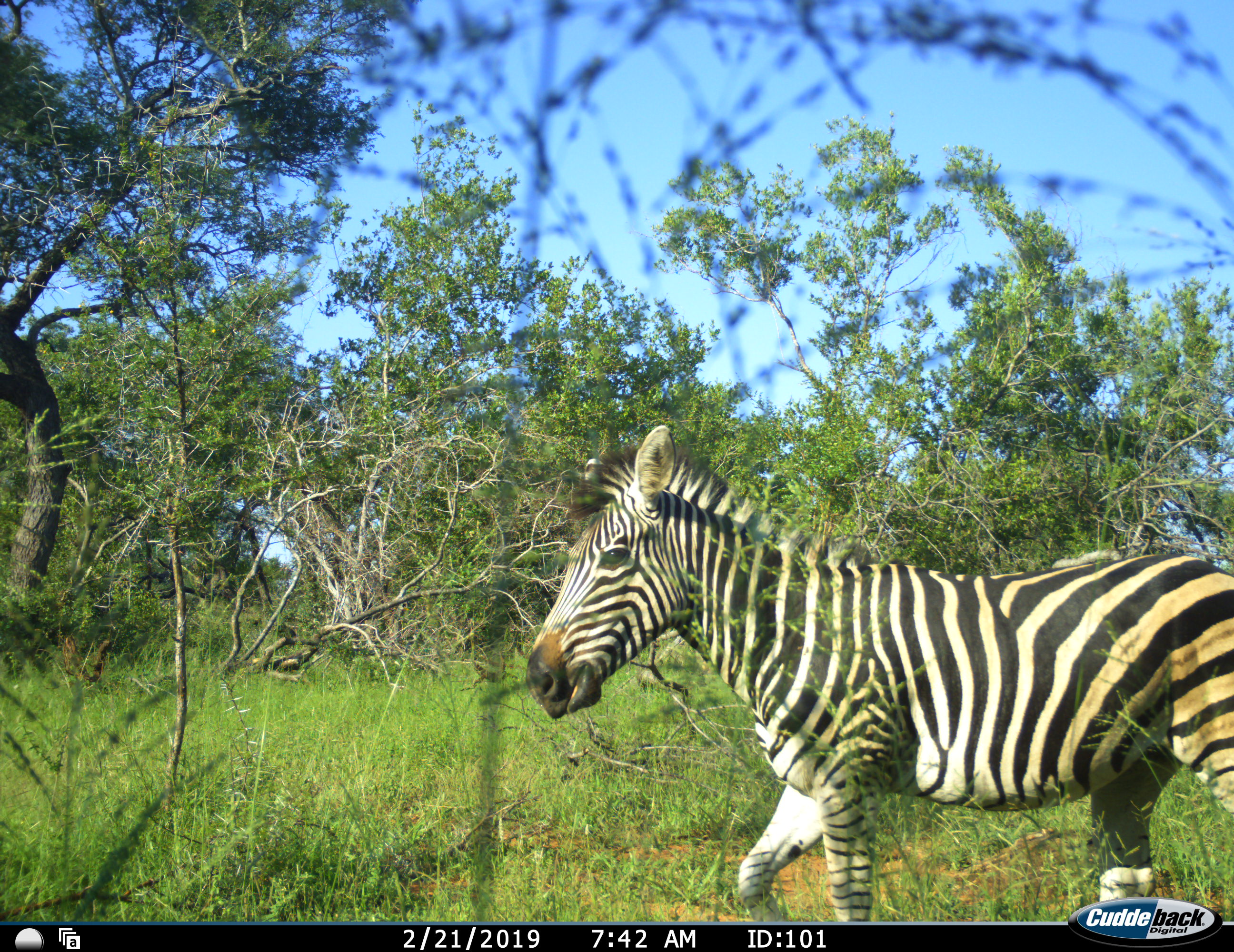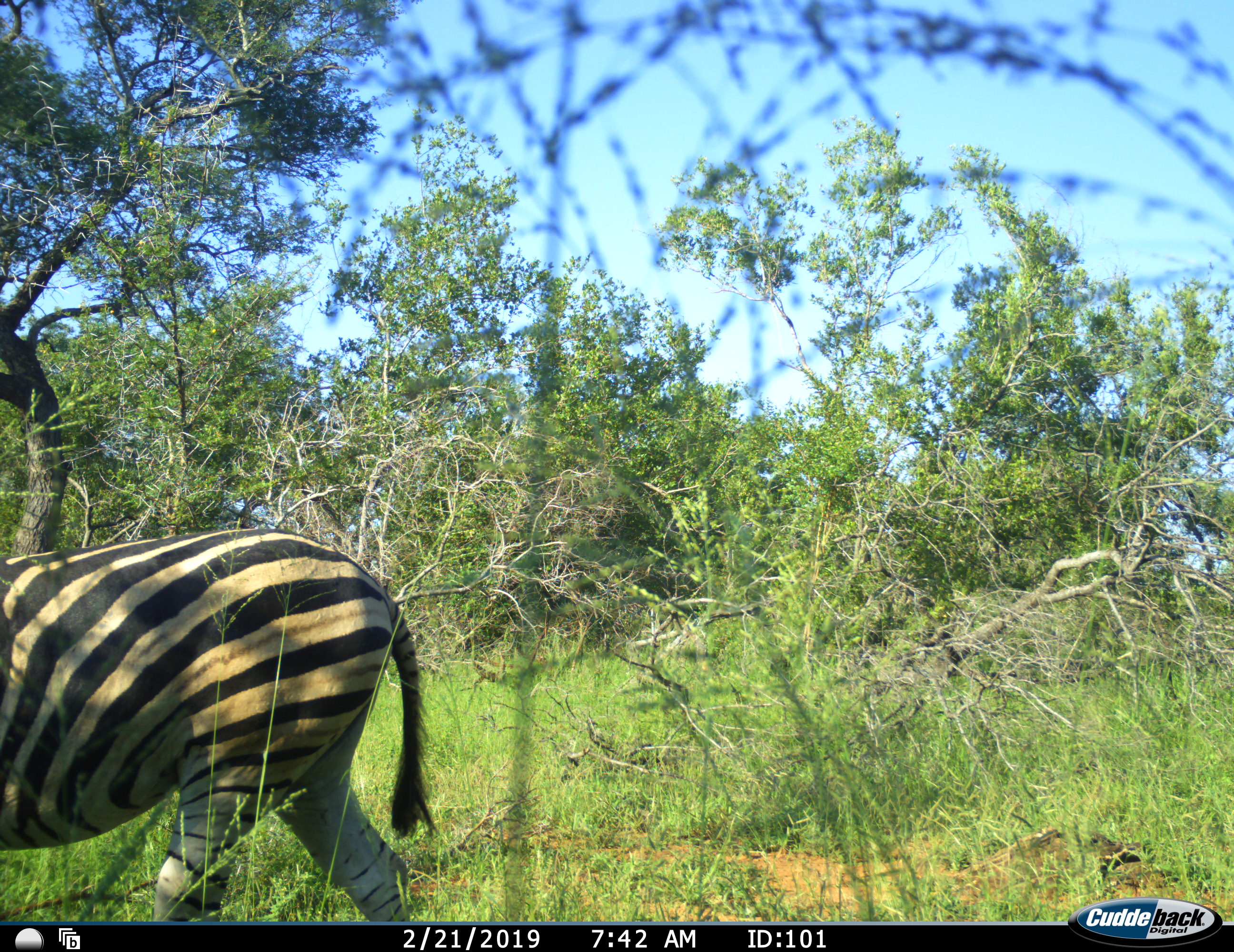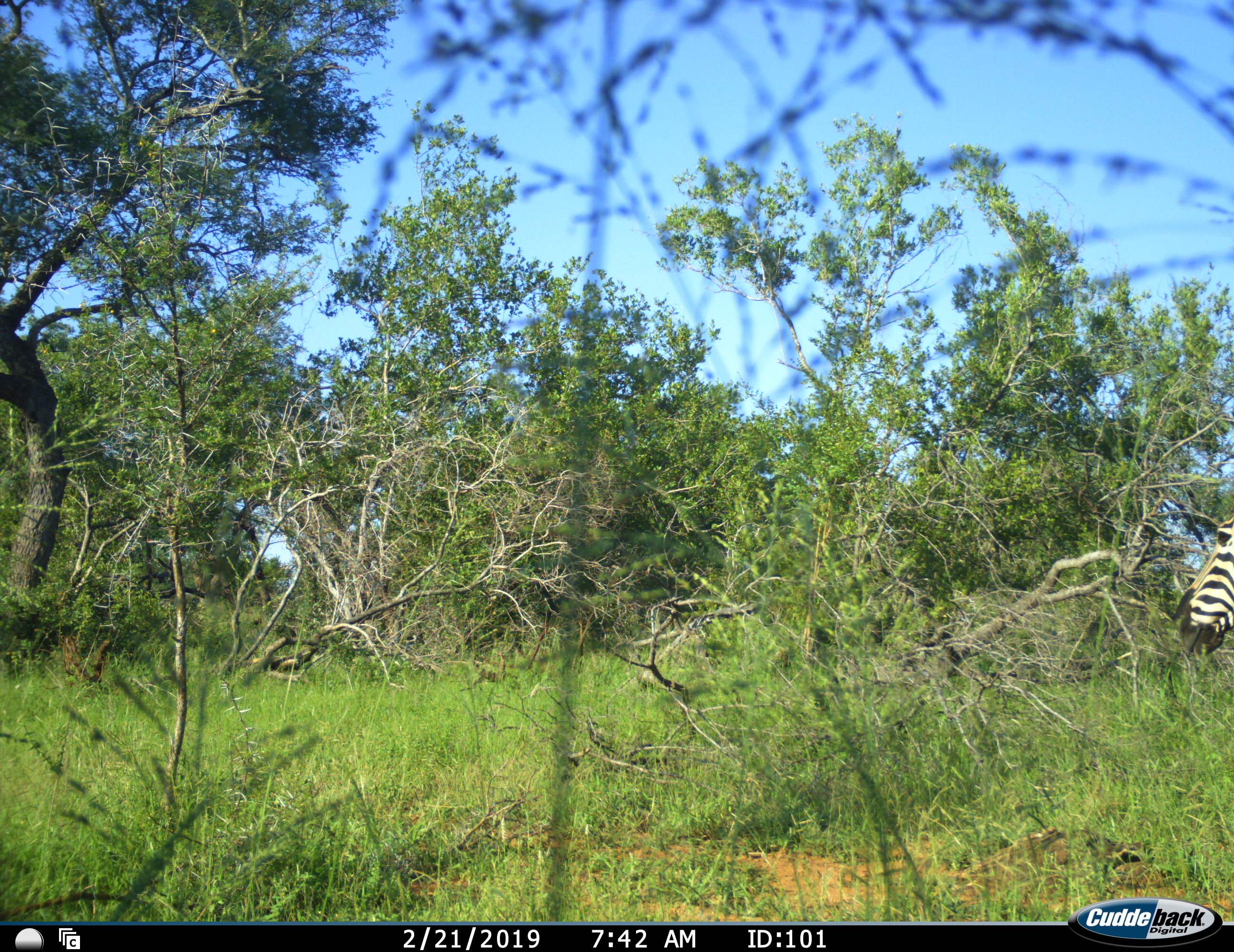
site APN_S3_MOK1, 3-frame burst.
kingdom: Animalia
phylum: Chordata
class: Mammalia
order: Perissodactyla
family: Equidae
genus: Equus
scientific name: Equus quagga burchellii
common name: burchell's zebra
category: zebraburchells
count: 1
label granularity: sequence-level